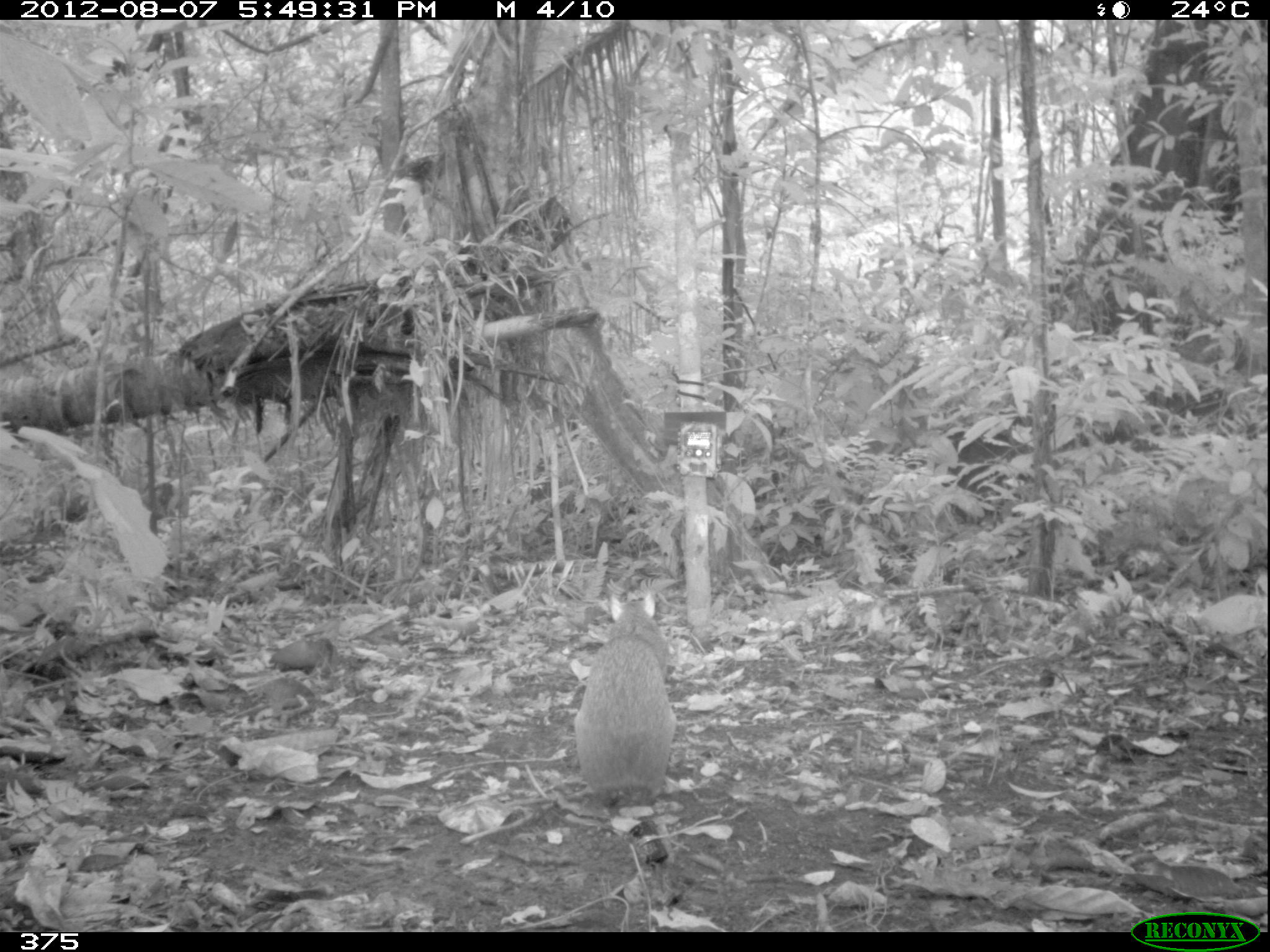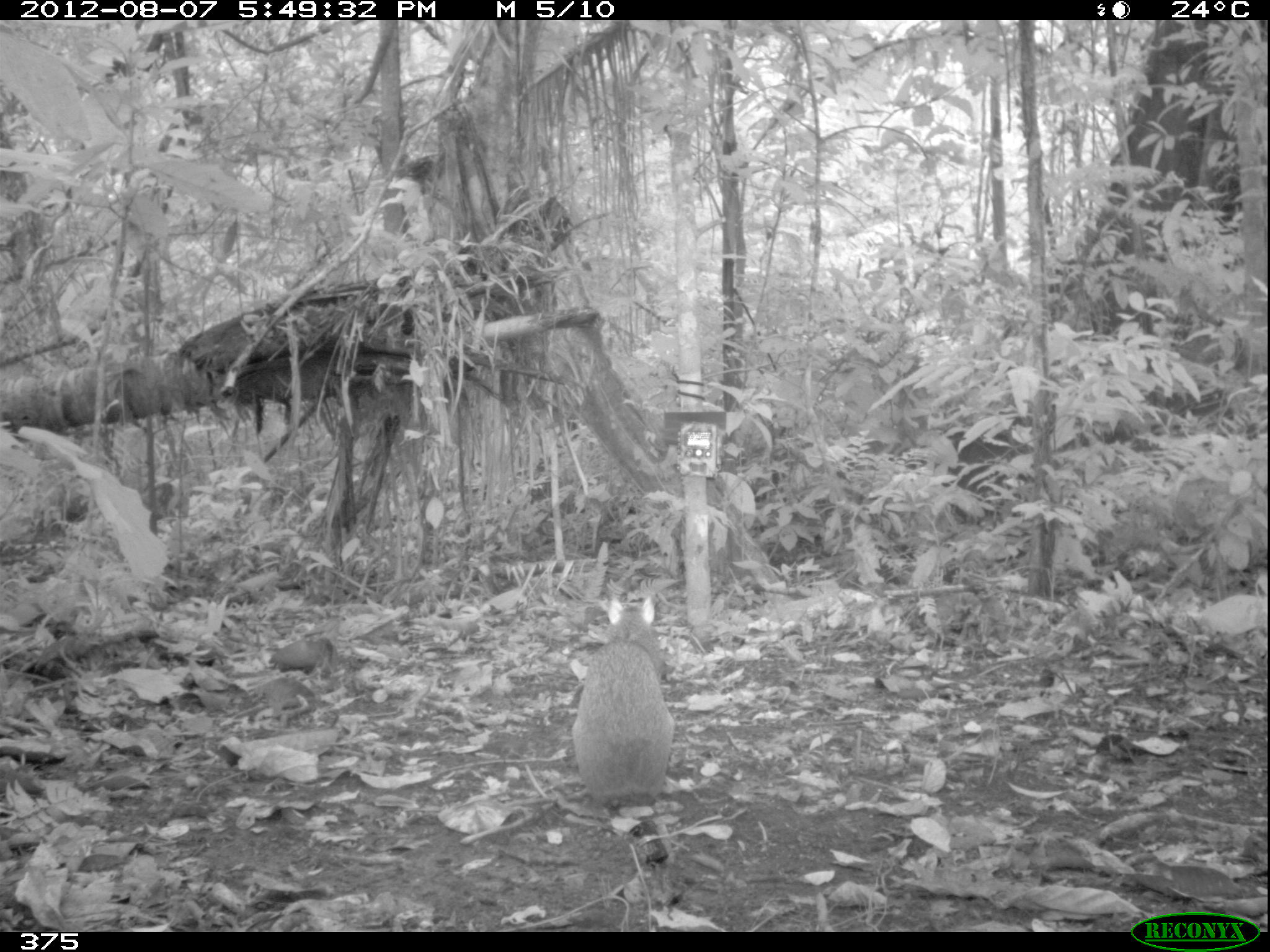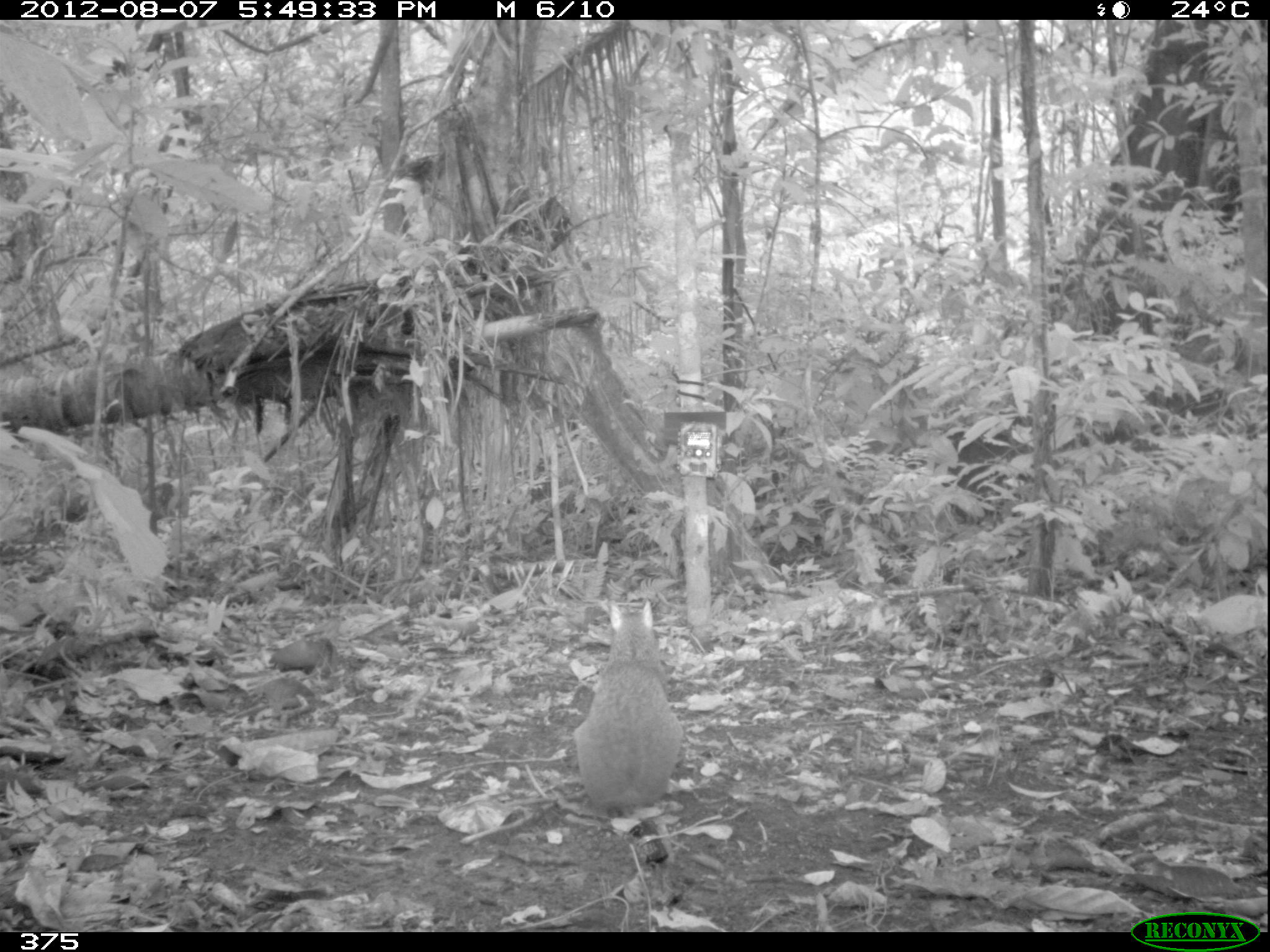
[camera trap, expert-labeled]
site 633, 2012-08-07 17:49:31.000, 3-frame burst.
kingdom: Animalia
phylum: Chordata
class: Mammalia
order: Rodentia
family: Dasyproctidae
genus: Dasyprocta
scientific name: Dasyprocta punctata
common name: central american agouti